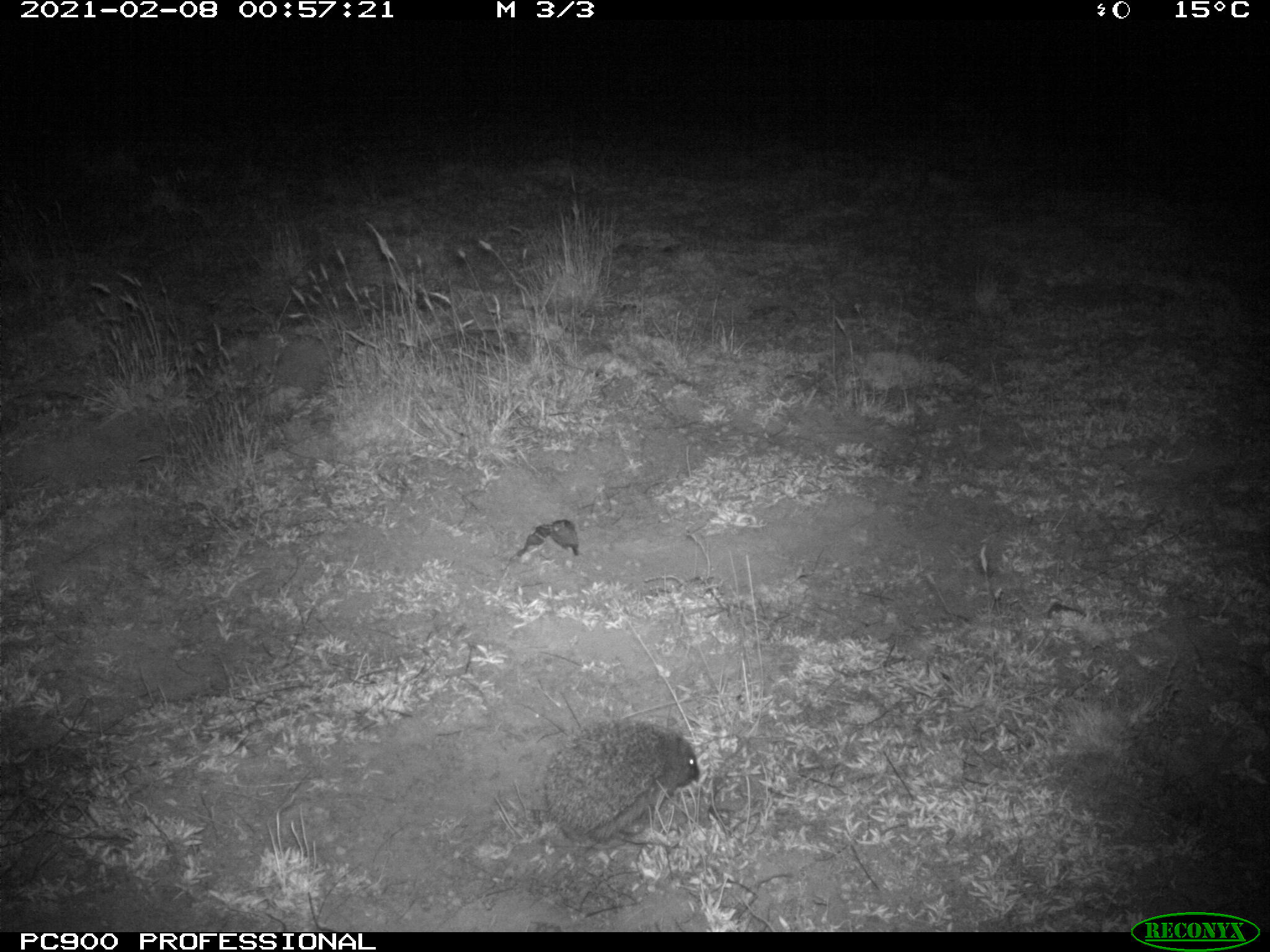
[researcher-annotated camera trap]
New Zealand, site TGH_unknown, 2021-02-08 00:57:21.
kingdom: Animalia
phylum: Chordata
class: Mammalia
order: Eulipotyphla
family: Erinaceidae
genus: Erinaceus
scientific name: Erinaceus europaeus europaeus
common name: european hedgehog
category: hedgehog